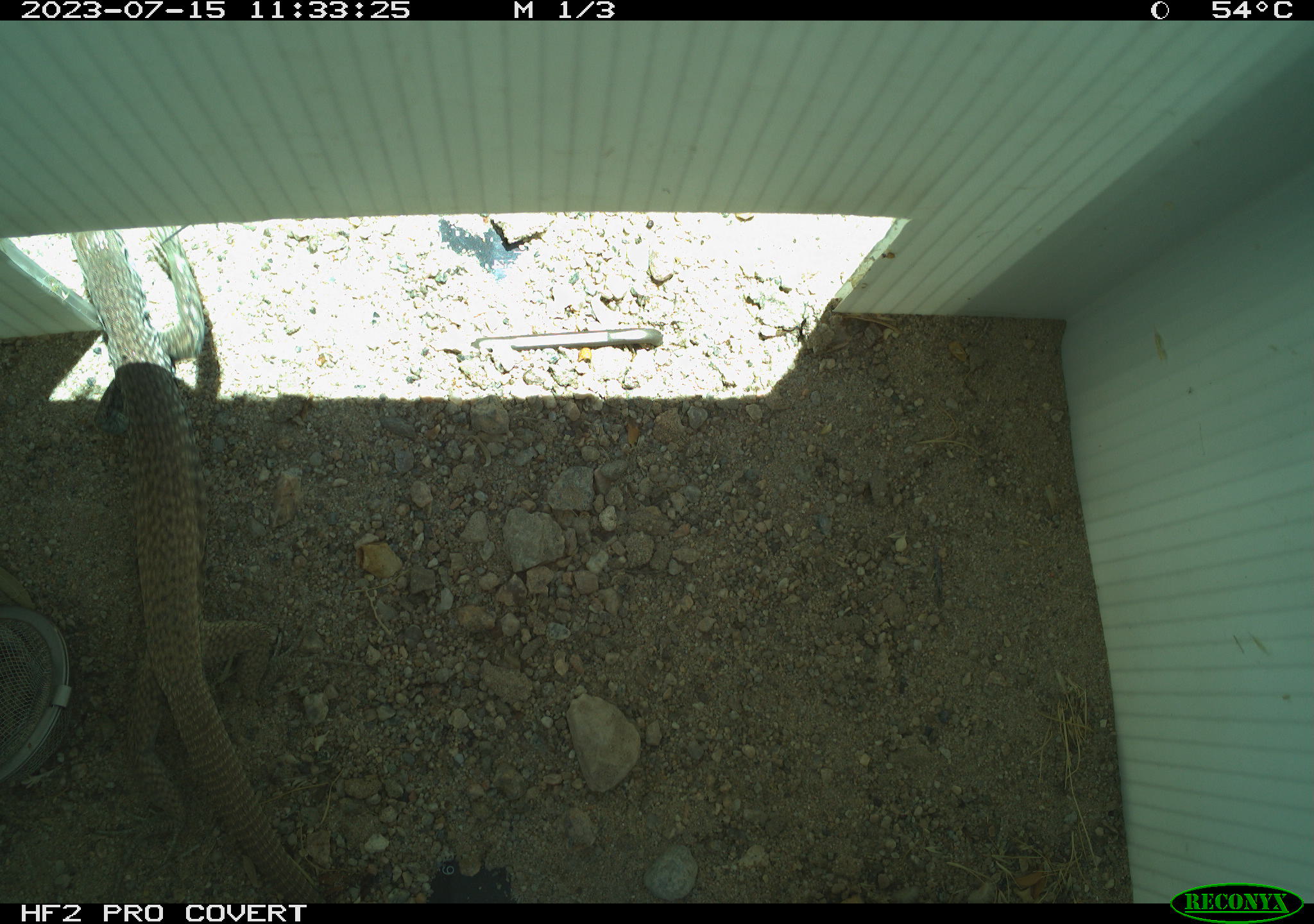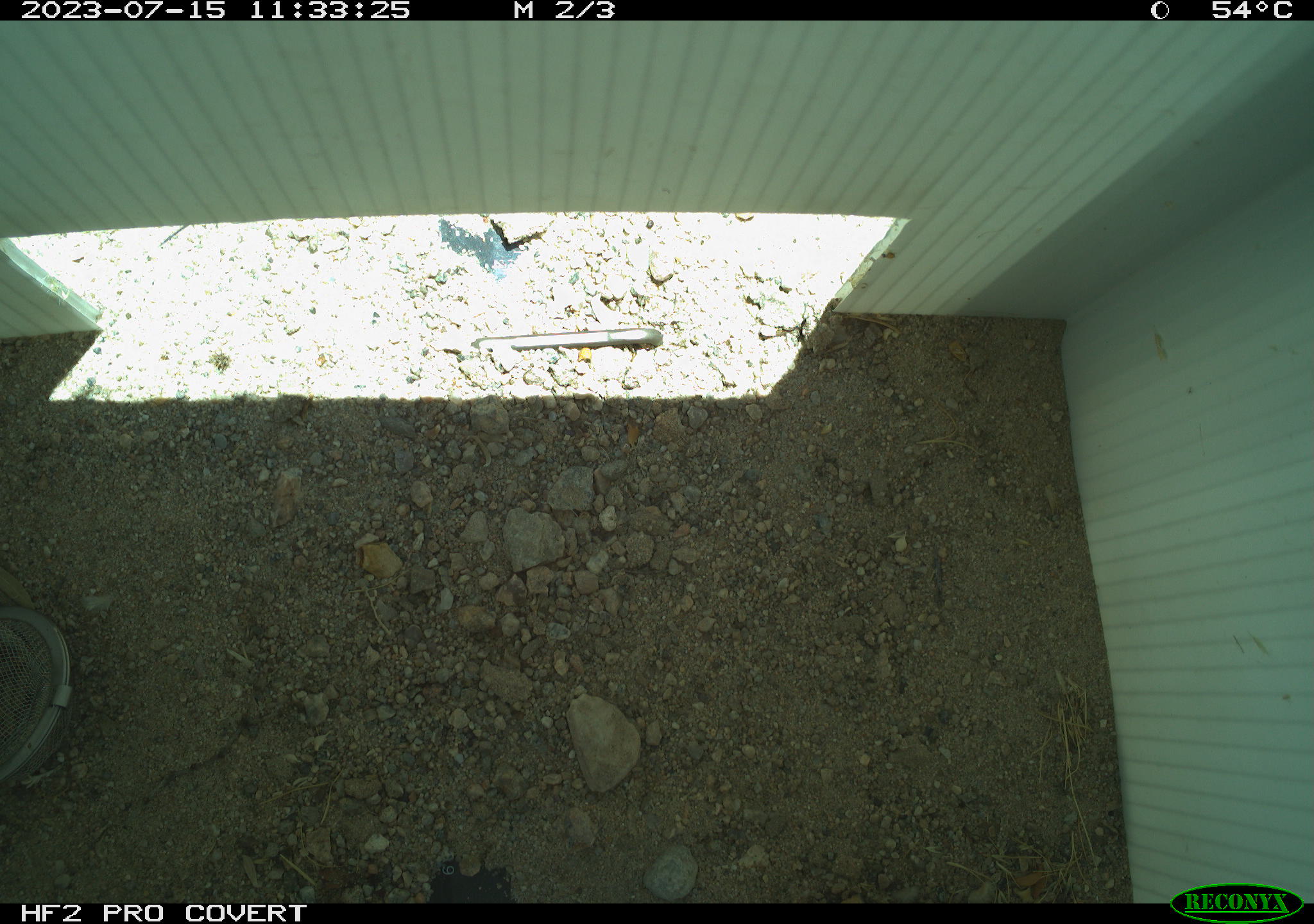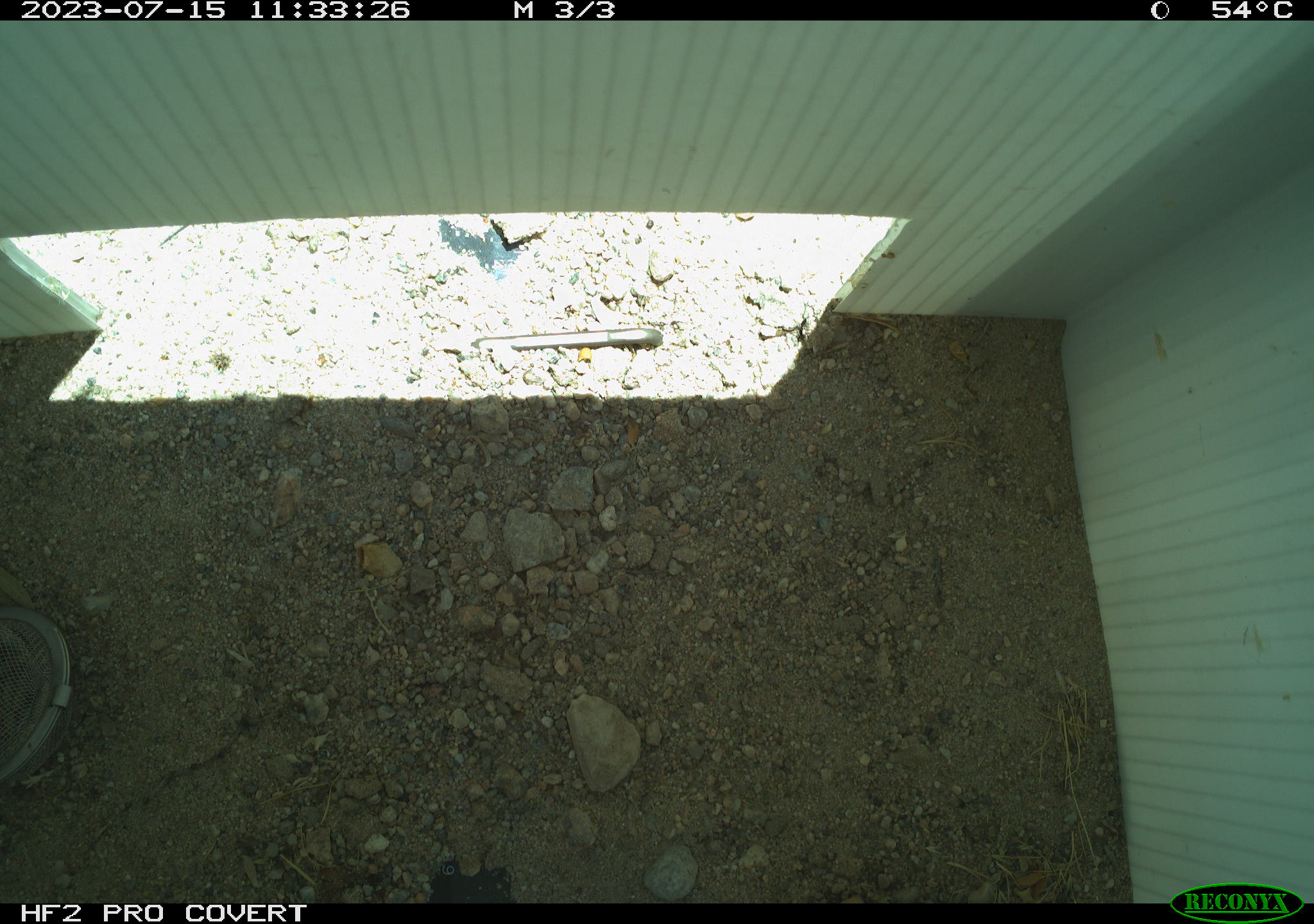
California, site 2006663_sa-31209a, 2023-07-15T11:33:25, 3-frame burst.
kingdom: Animalia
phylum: Chordata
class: Reptilia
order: Squamata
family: Teiidae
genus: Aspidoscelis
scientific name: Aspidoscelis tigris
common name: western whiptail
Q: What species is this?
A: Western whiptail (Aspidoscelis tigris).